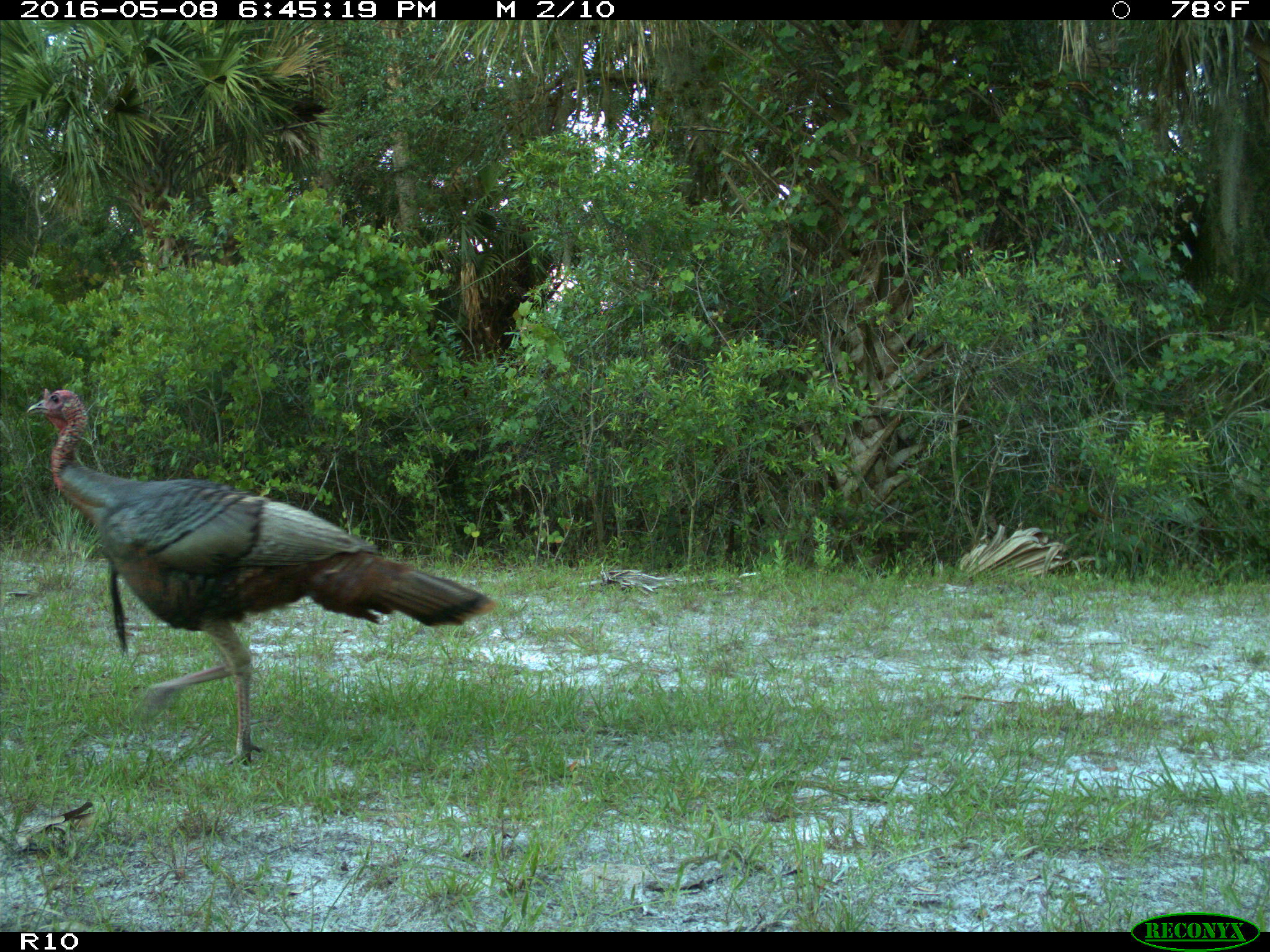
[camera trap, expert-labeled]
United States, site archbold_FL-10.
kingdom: Animalia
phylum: Chordata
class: Aves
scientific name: Aves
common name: birds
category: unidentified bird